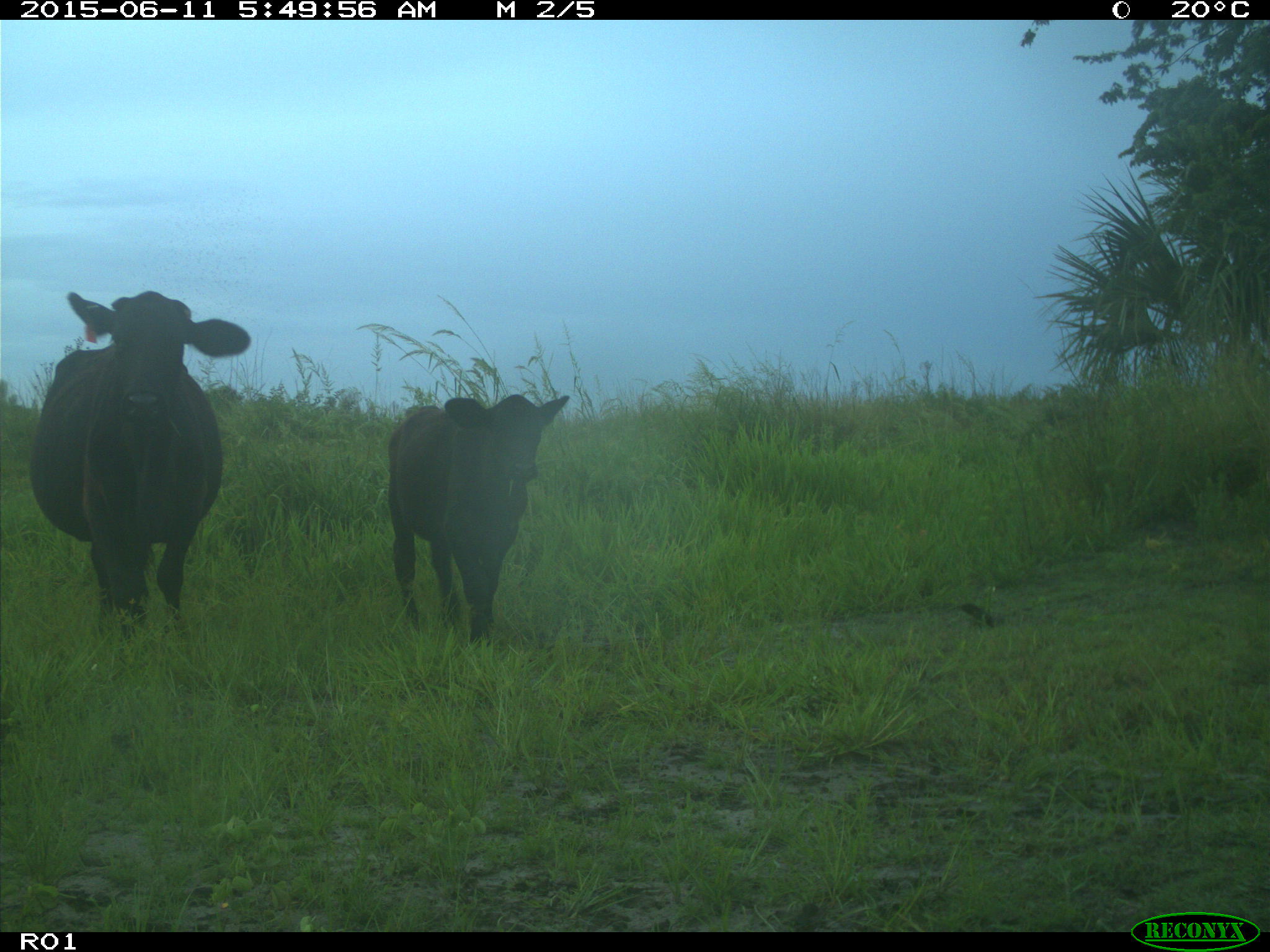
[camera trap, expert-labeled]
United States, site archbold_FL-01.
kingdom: Animalia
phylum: Chordata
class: Mammalia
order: Artiodactyla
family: Bovidae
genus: Bos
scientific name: Bos taurus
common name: domestic cow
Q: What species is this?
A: Bos taurus (domestic cow).